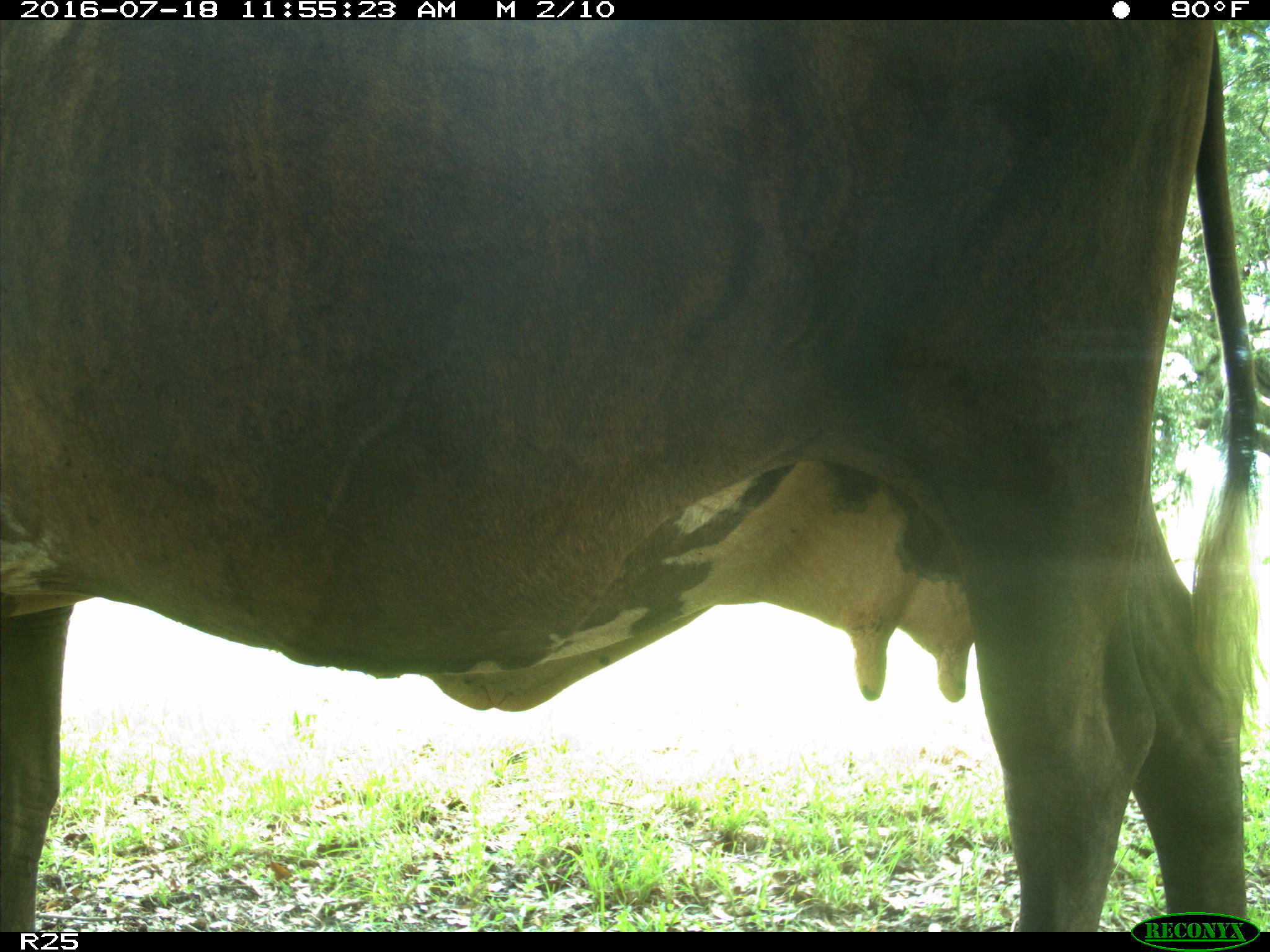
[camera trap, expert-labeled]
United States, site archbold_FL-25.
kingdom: Animalia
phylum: Chordata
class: Mammalia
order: Artiodactyla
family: Bovidae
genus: Bos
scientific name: Bos taurus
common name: domestic cow